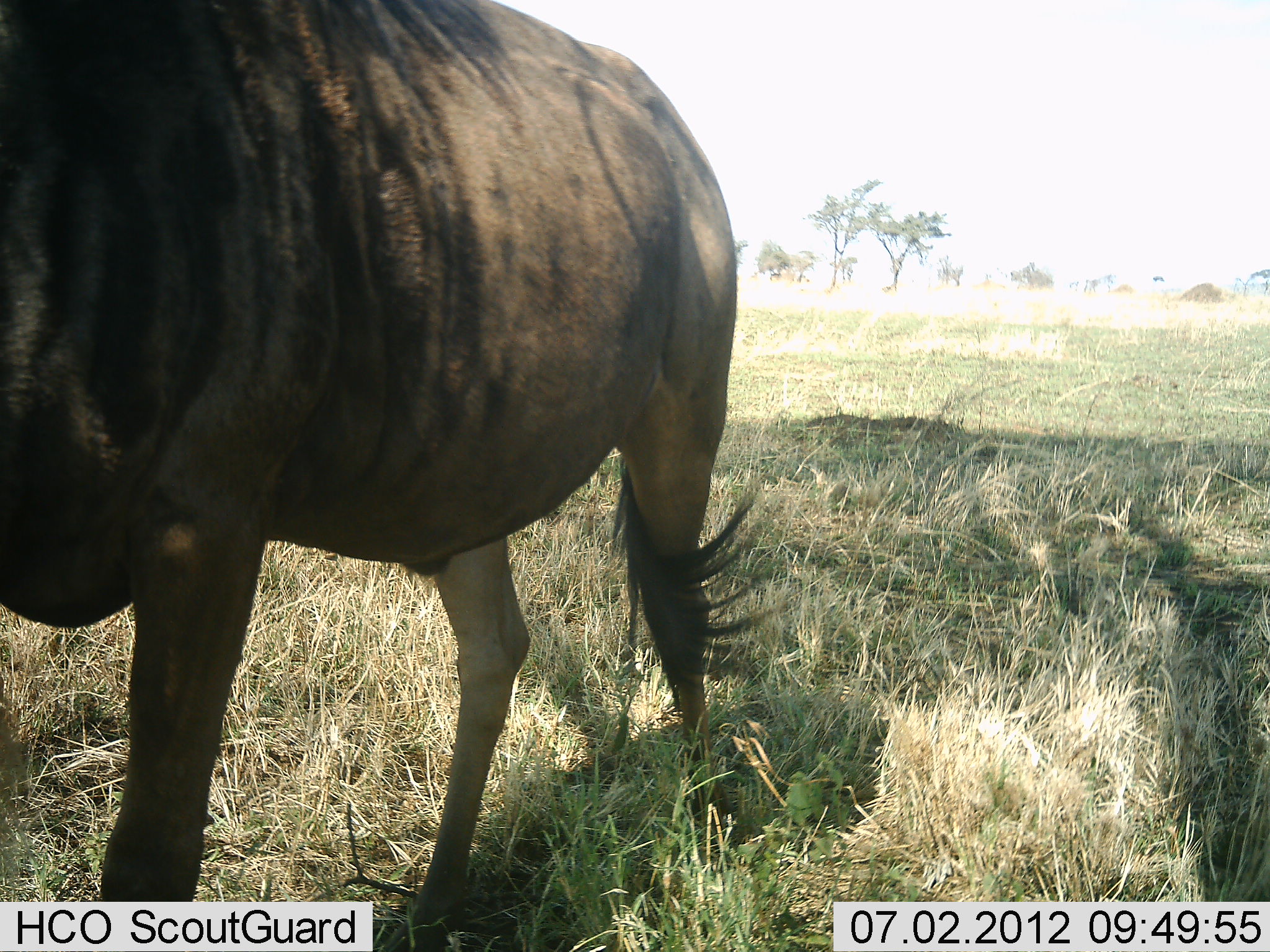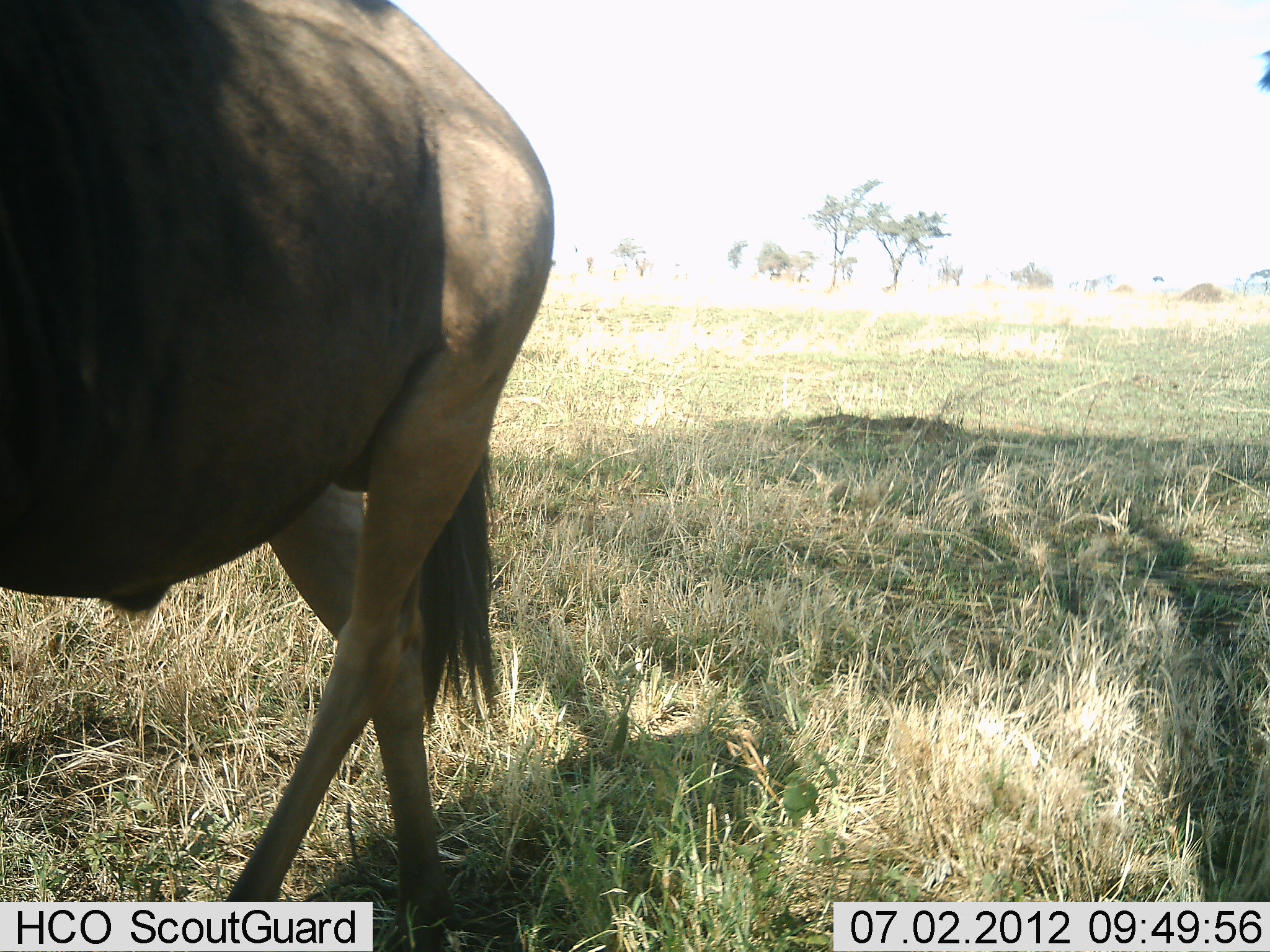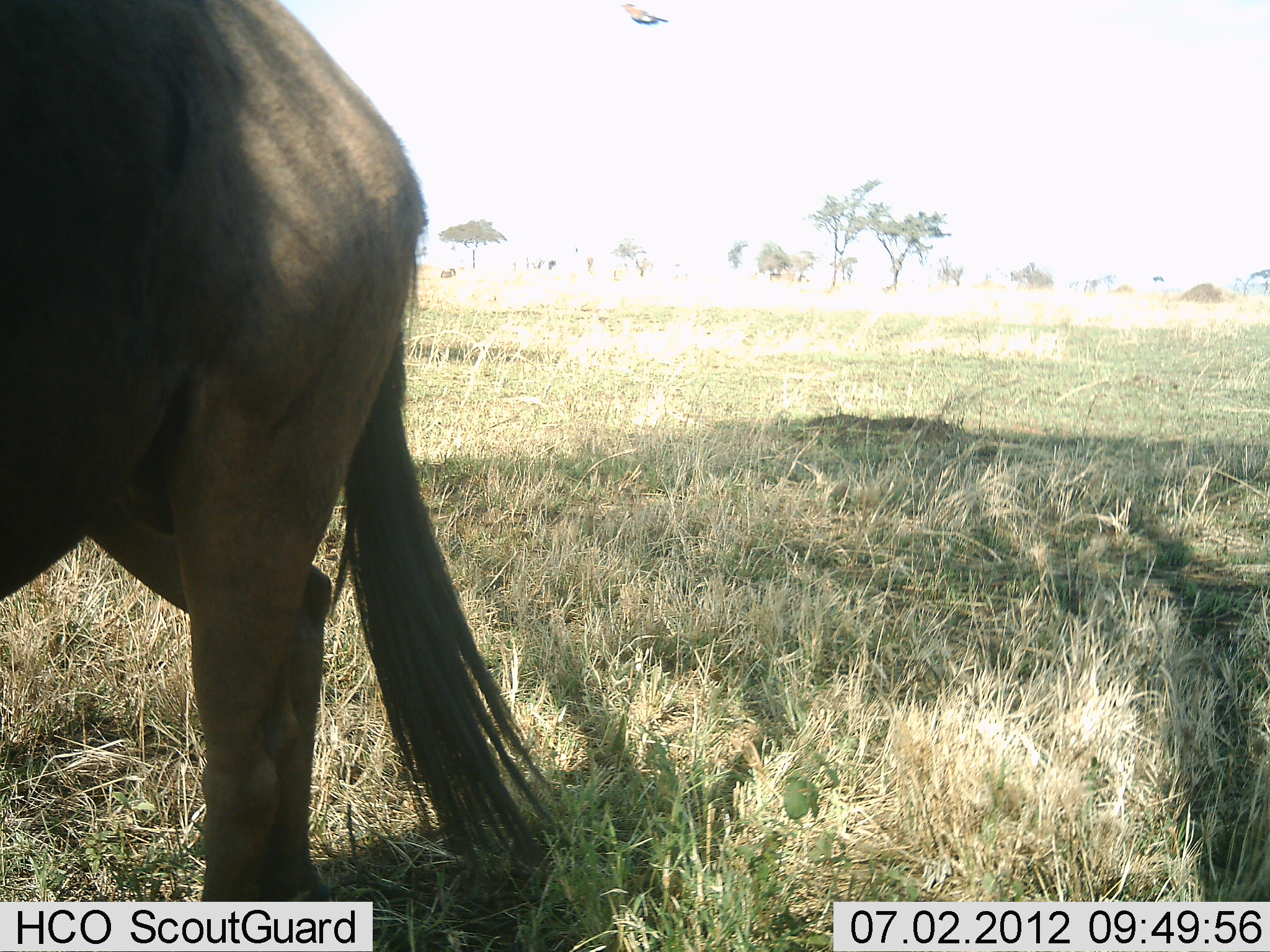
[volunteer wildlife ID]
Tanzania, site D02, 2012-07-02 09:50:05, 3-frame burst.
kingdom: Animalia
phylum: Chordata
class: Mammalia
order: Artiodactyla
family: Bovidae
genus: Connochaetes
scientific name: Connochaetes taurinus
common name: blue wildebeest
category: wildebeest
Wildebeest (blue wildebeest) (Connochaetes taurinus), count 1. Behavior (volunteer vote fractions): standing 10%, resting 0%, moving 90%, interacting 0%. Young present (vote fraction): 0%. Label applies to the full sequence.